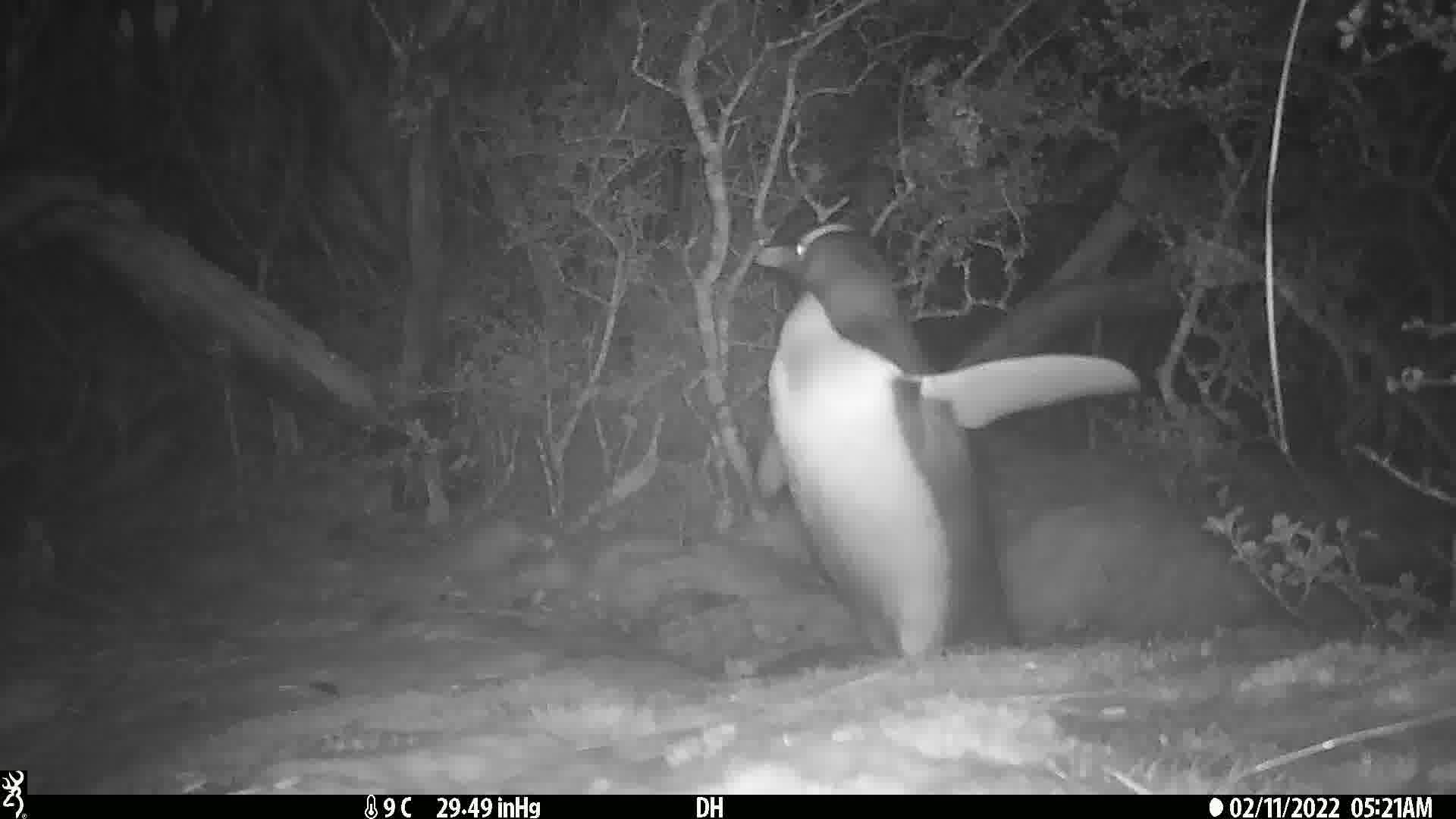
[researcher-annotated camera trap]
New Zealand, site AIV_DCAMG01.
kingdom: Animalia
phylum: Chordata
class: Aves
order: Sphenisciformes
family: Spheniscidae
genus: Megadyptes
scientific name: Megadyptes antipodes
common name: yellow-eyed penguin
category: yellow eyed penguin